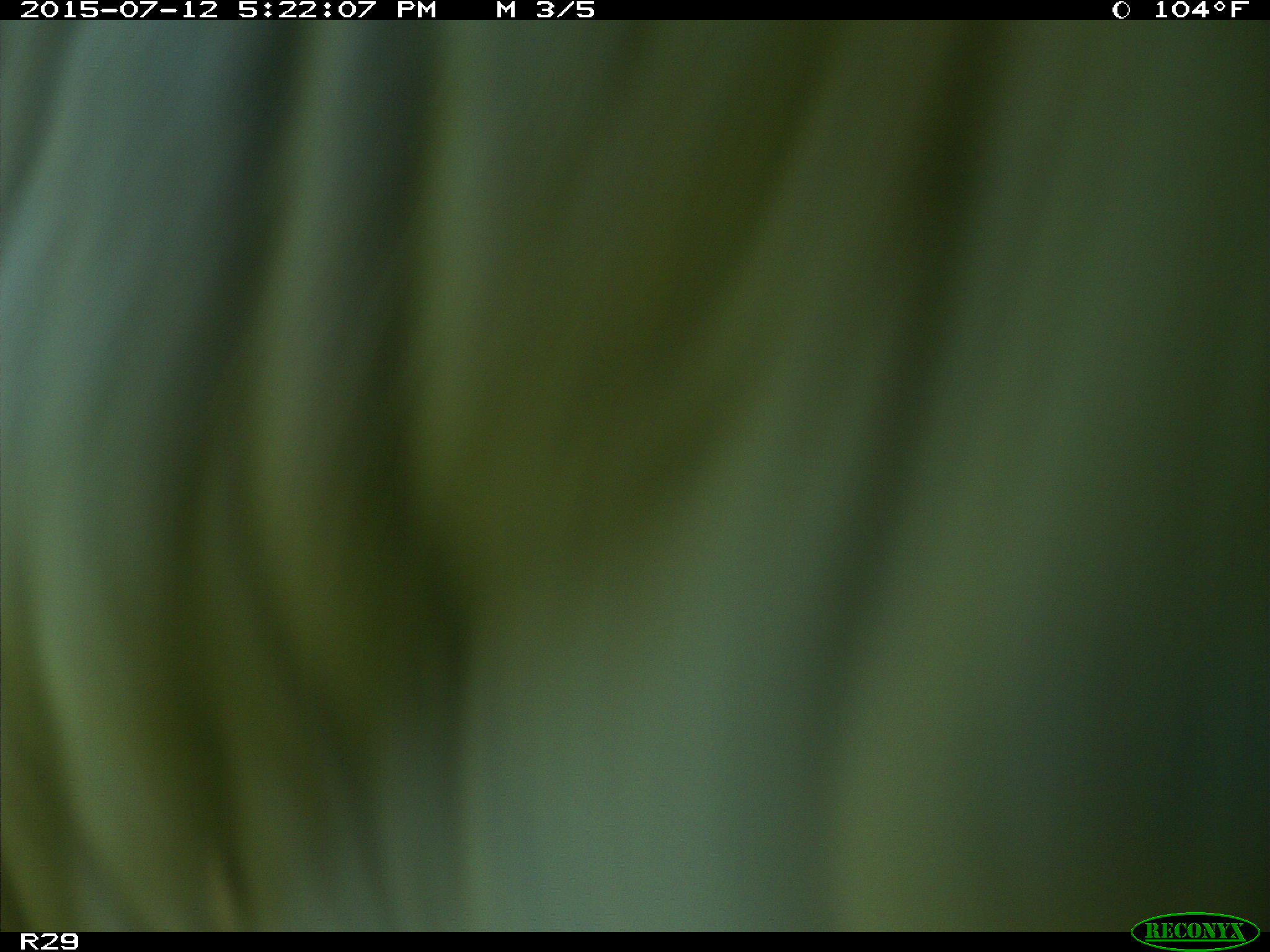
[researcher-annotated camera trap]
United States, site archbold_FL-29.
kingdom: Animalia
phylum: Chordata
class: Mammalia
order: Artiodactyla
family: Bovidae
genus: Bos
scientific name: Bos taurus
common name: domestic cow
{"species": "Bos taurus (domestic cow)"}